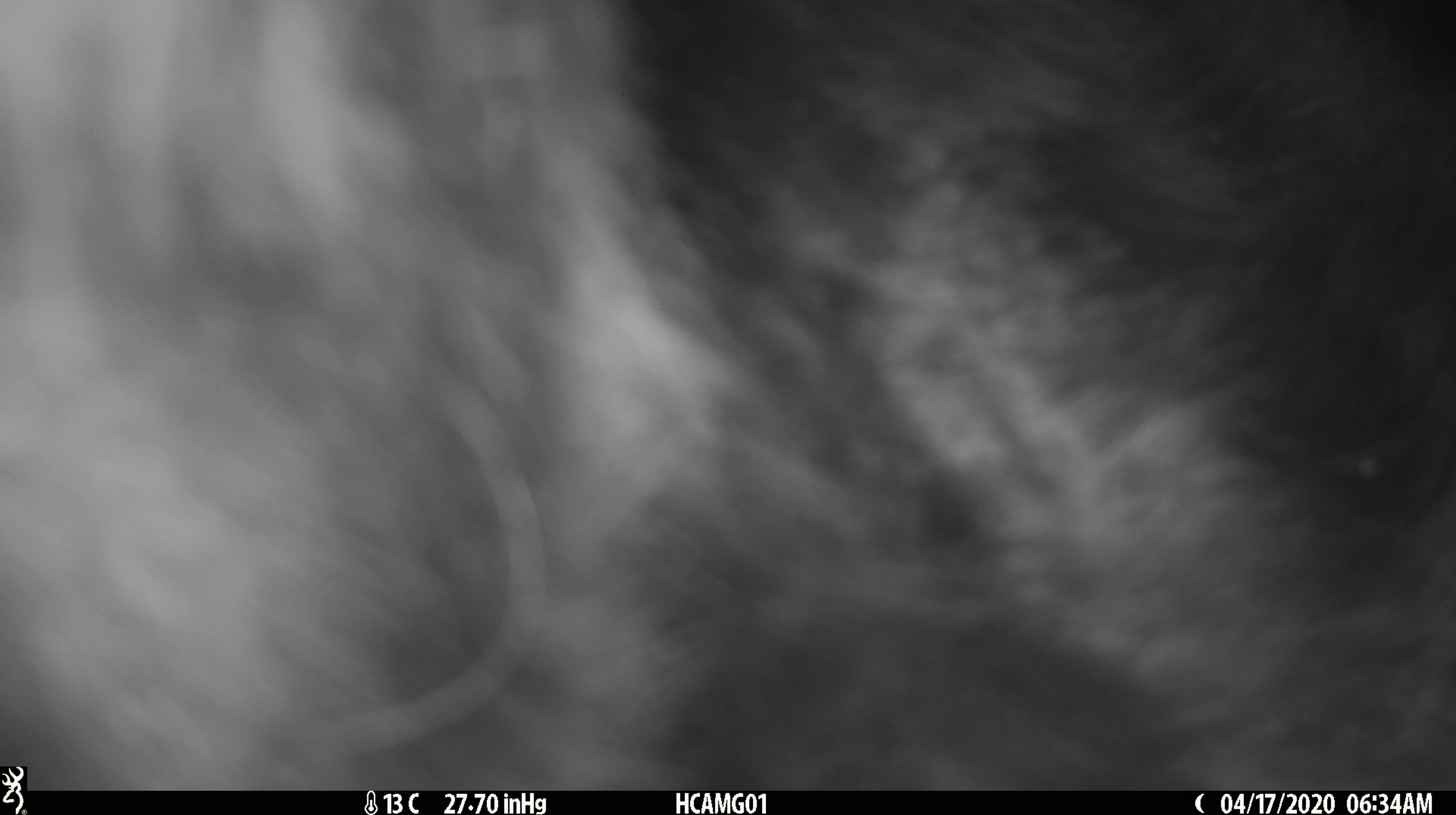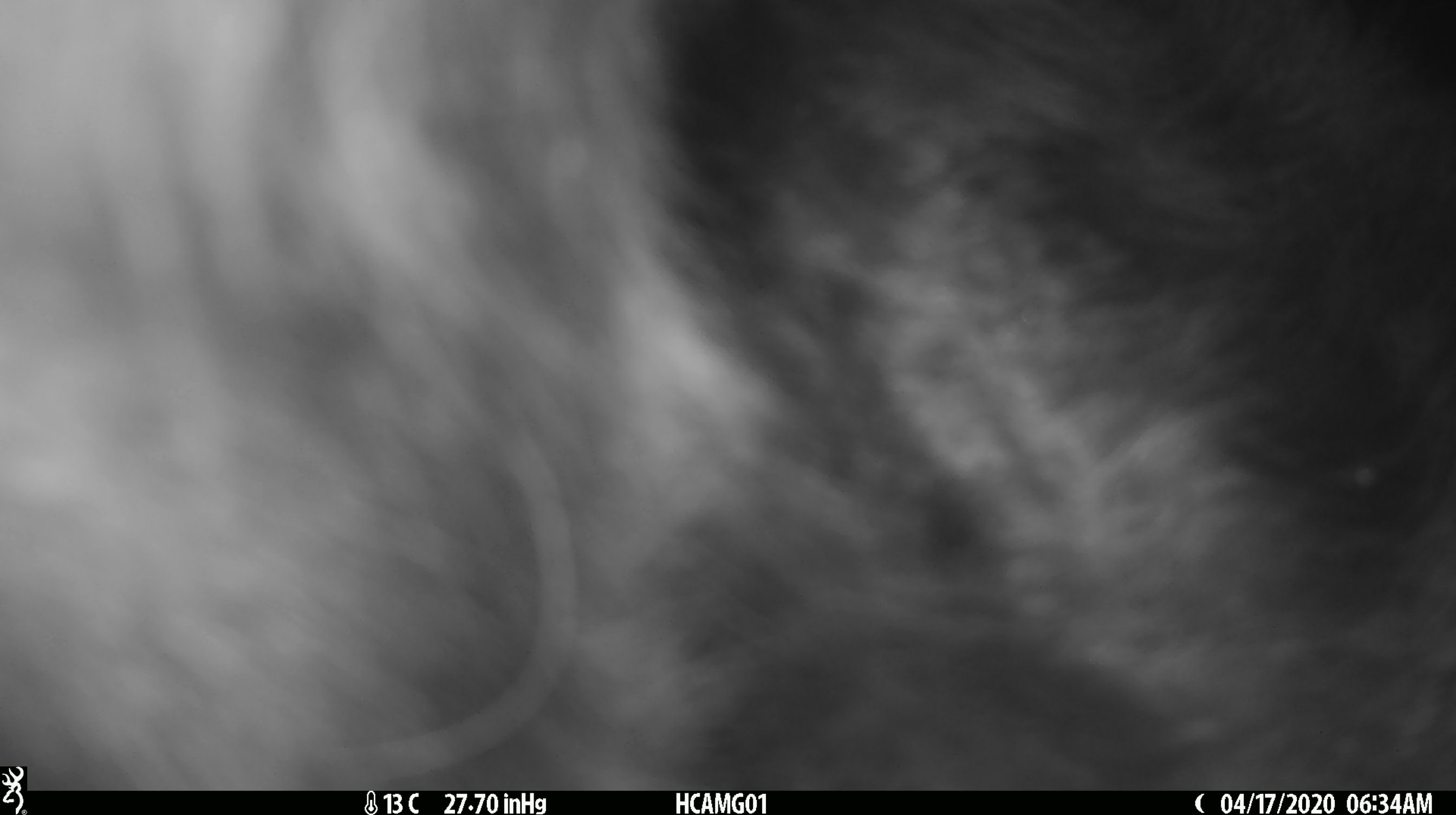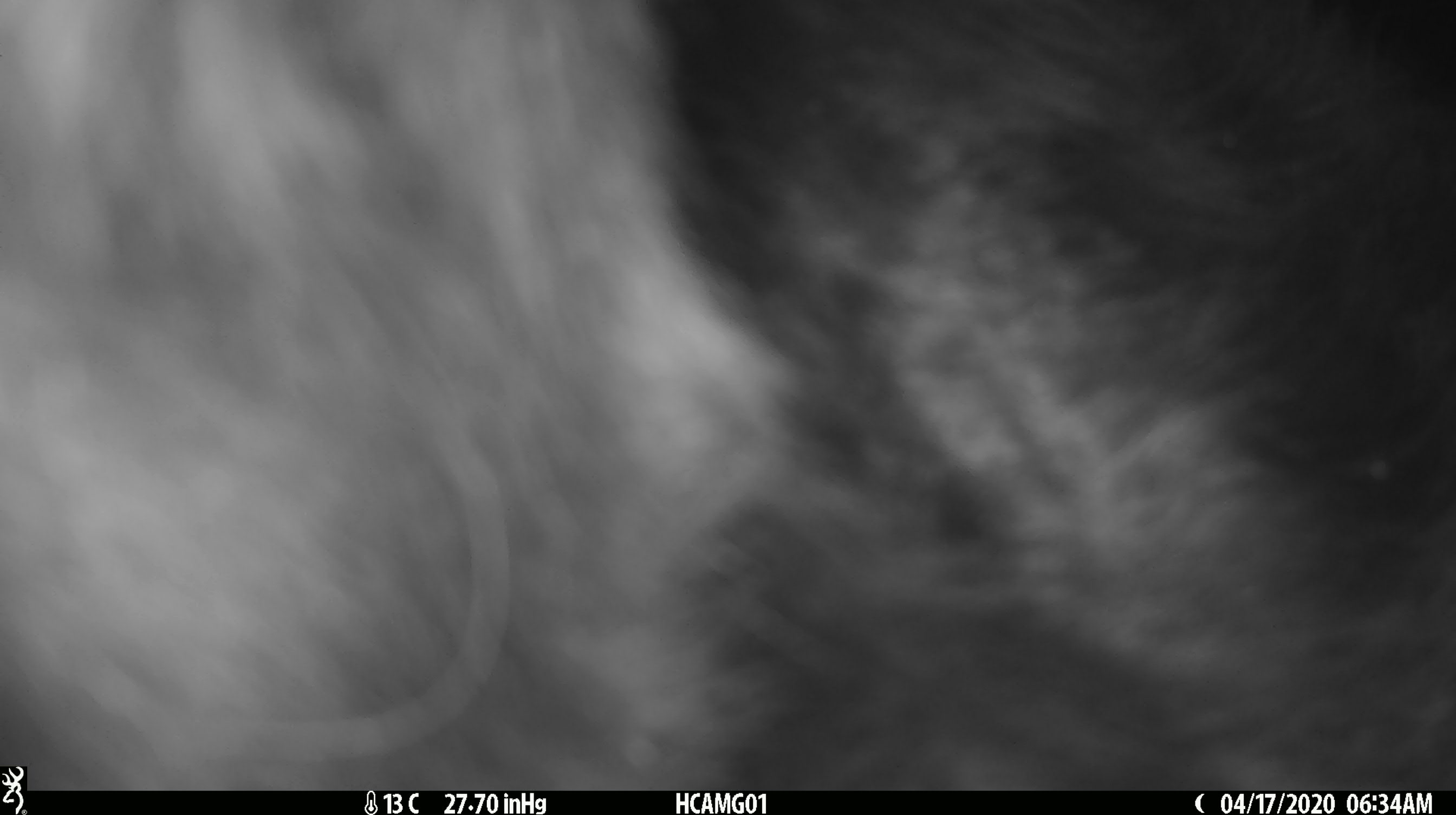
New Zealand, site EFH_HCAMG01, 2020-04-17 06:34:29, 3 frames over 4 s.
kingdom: Animalia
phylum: Chordata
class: Mammalia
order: Artiodactyla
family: Bovidae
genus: Bos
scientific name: Bos taurus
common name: domestic cow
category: cow